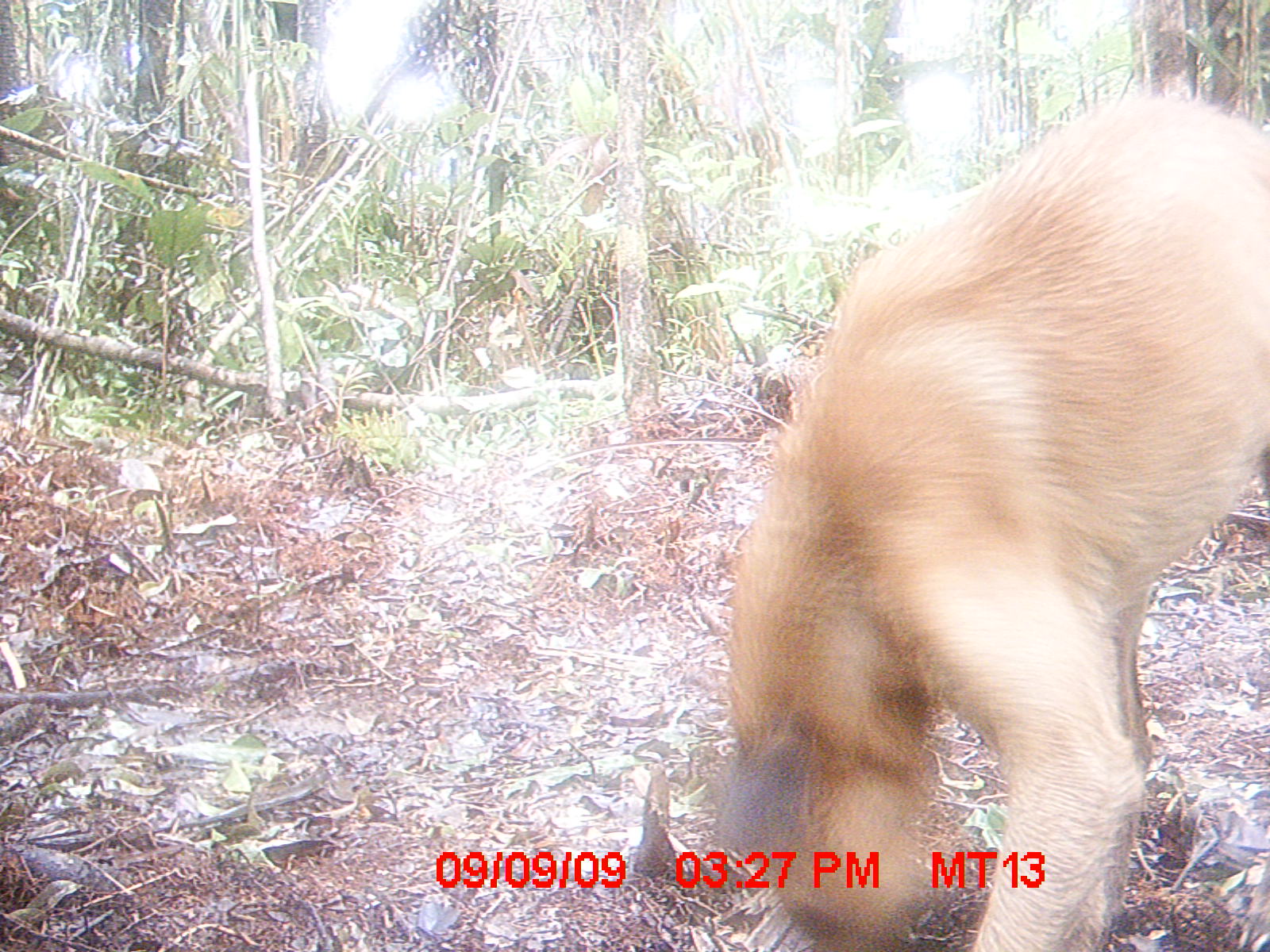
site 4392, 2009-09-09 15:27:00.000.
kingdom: Animalia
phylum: Chordata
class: Mammalia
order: Carnivora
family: Canidae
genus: Canis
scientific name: Canis familiaris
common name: domestic dog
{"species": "Canis familiaris (domestic dog)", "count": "1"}